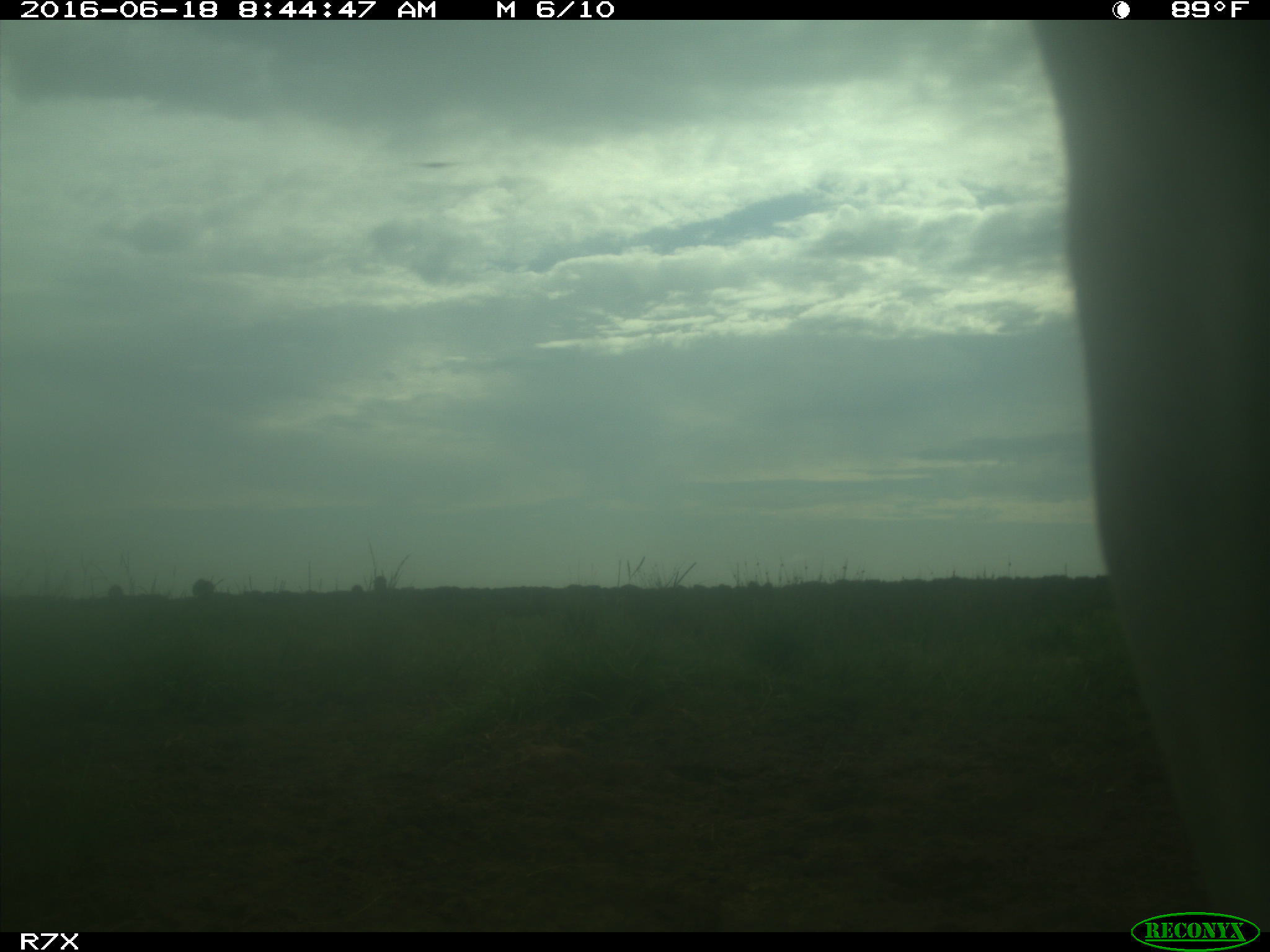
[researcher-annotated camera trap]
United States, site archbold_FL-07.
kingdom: Animalia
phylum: Chordata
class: Mammalia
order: Artiodactyla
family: Bovidae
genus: Bos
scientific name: Bos taurus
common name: domestic cow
Bos taurus (domestic cow).